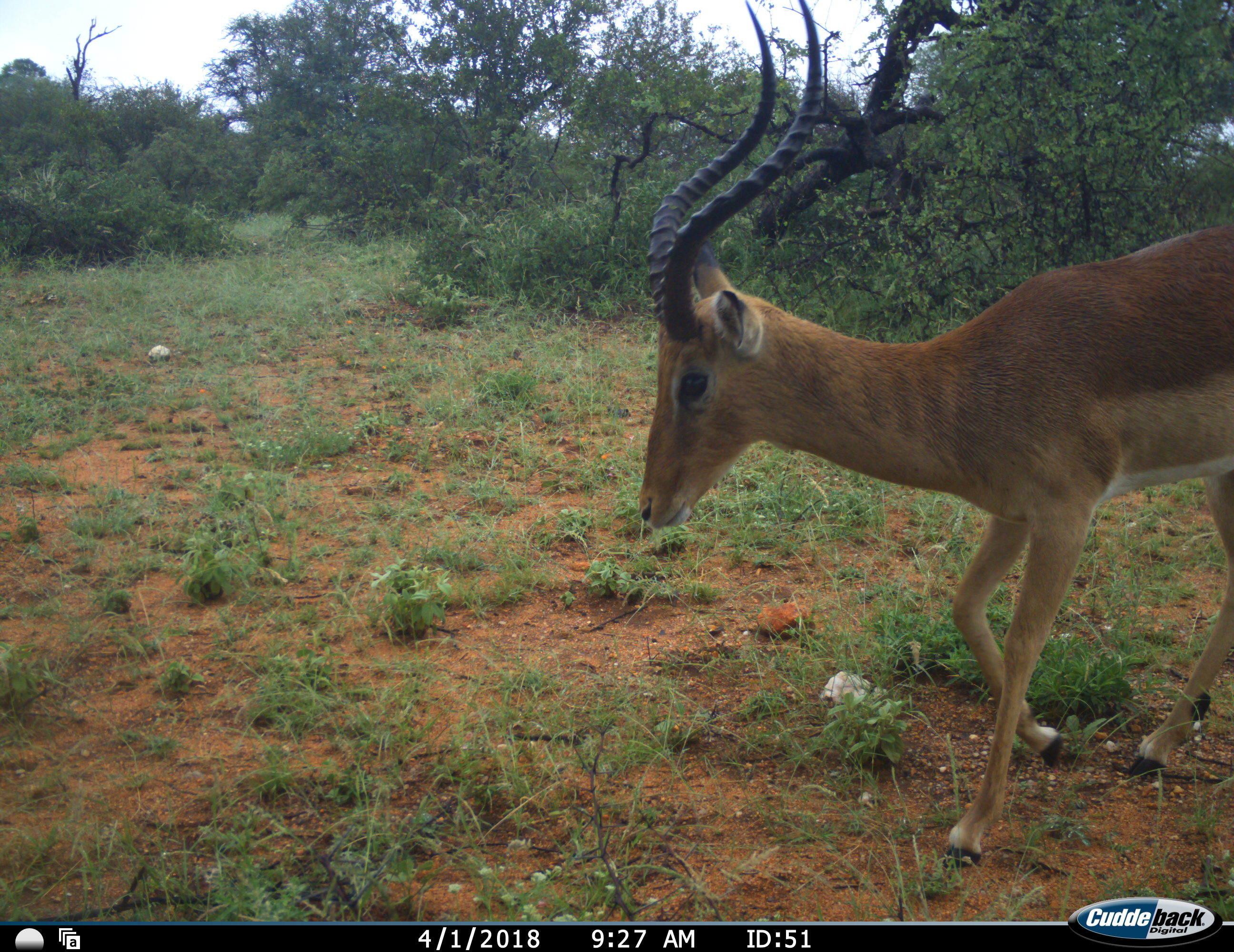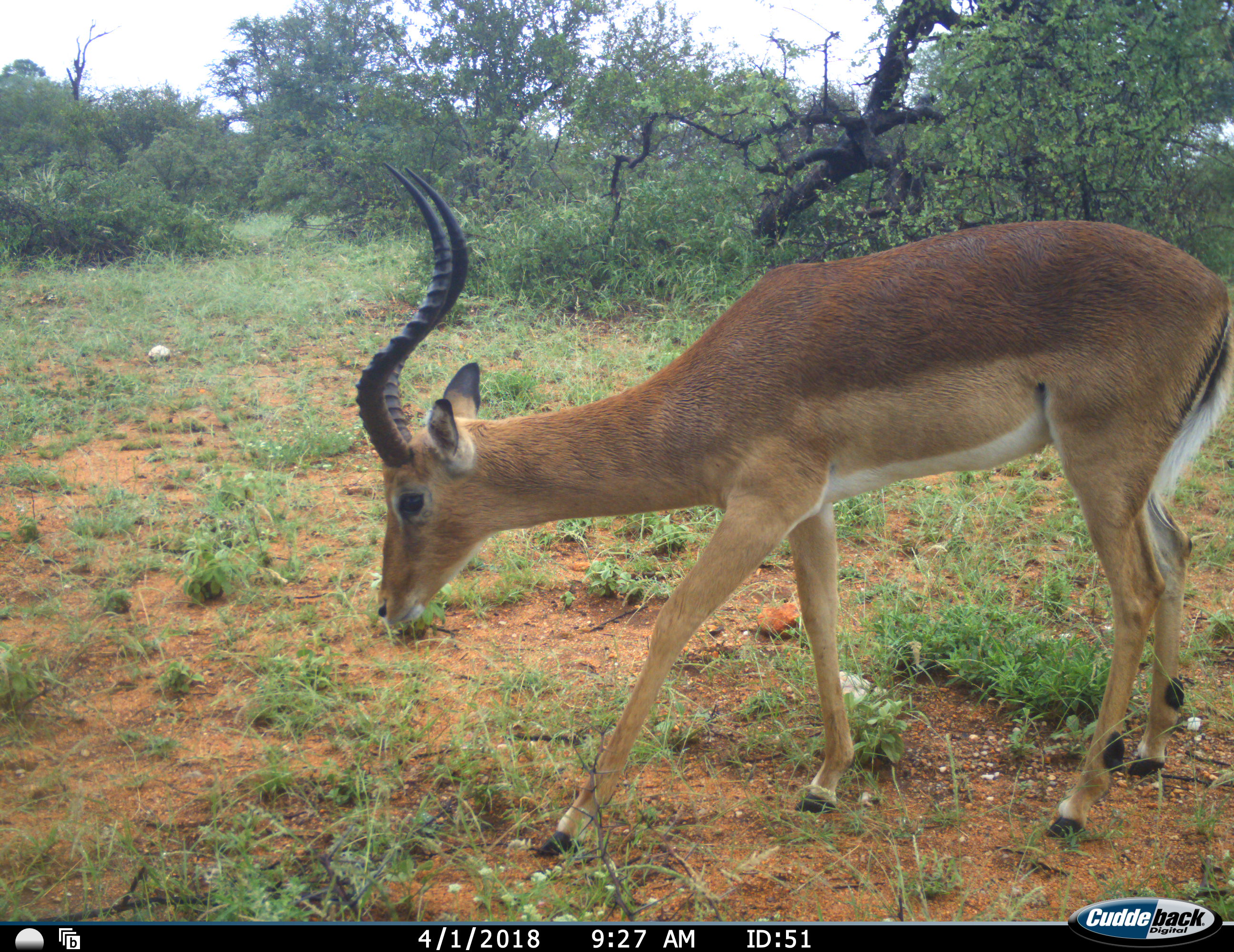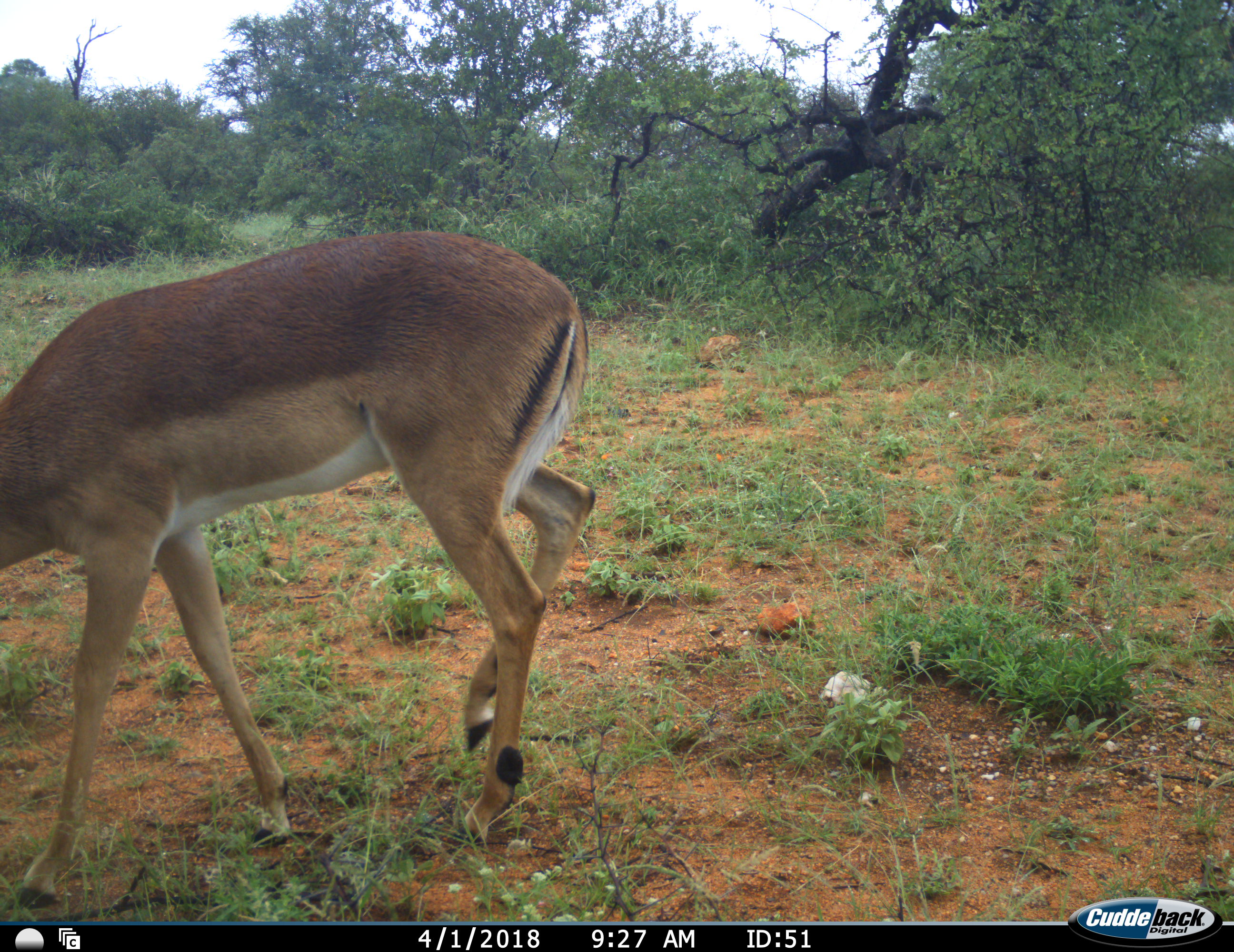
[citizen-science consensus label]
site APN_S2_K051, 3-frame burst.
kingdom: Animalia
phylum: Chordata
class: Mammalia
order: Artiodactyla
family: Bovidae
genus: Aepyceros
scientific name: Aepyceros melampus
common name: impala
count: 1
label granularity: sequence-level